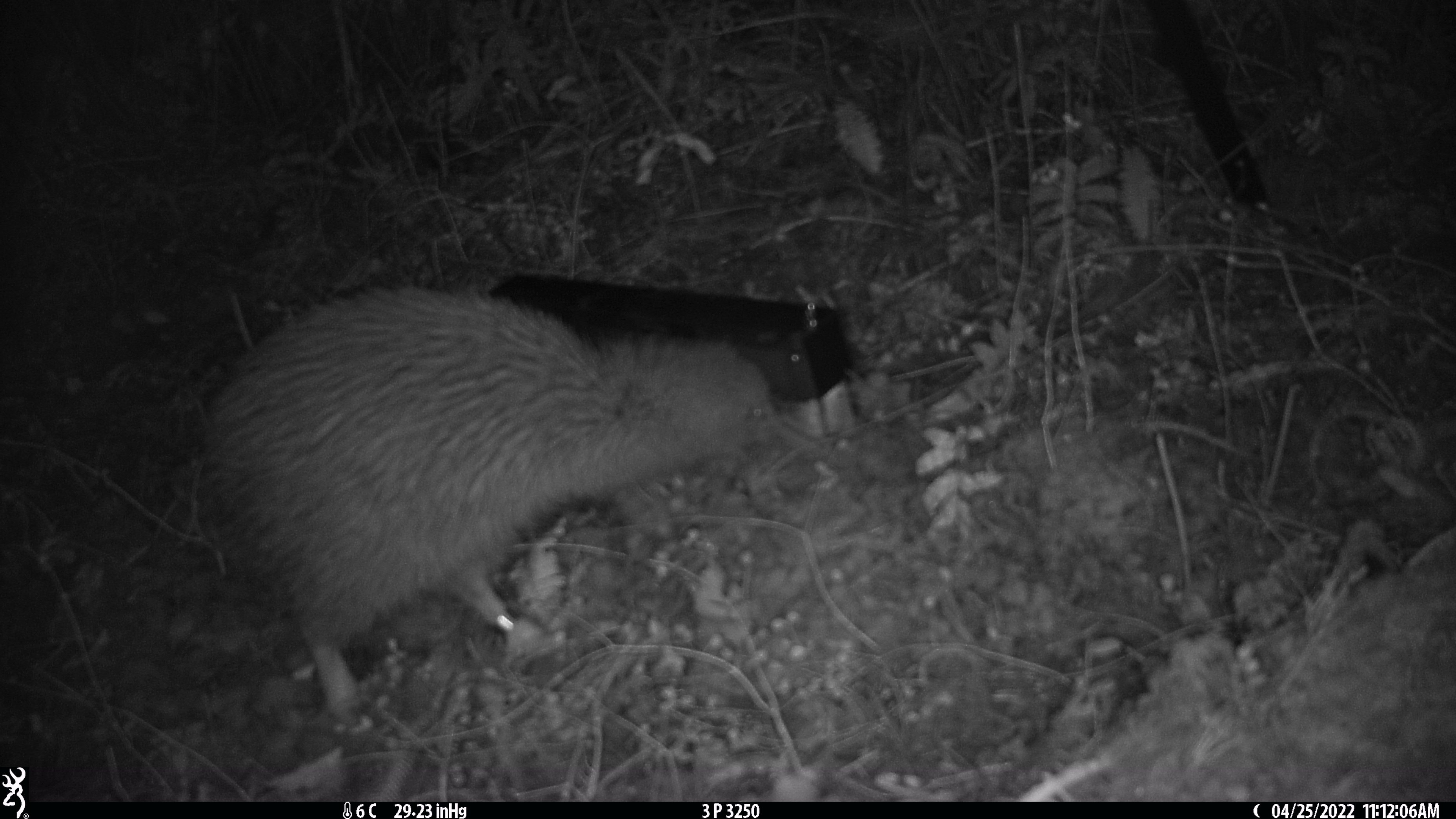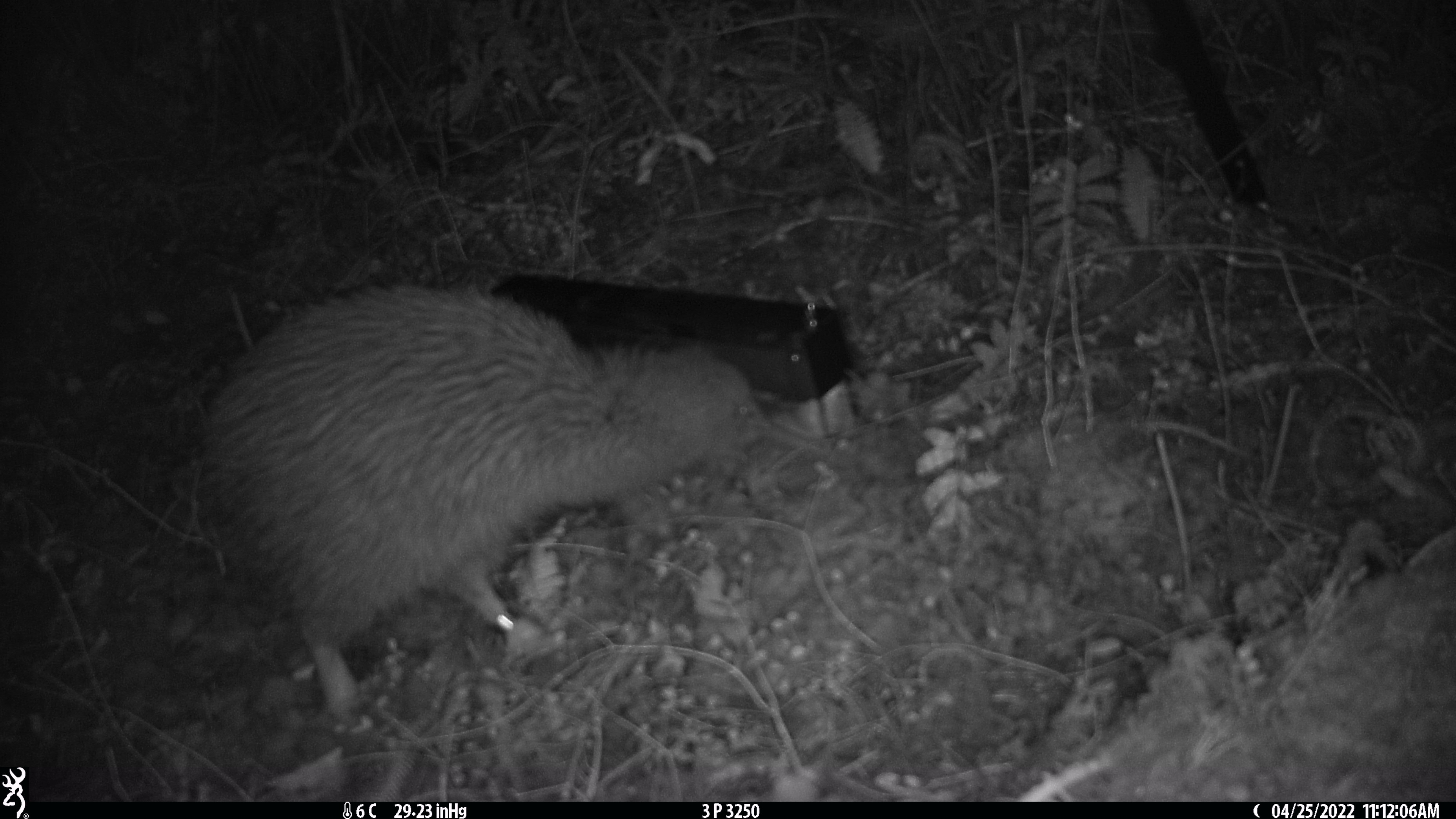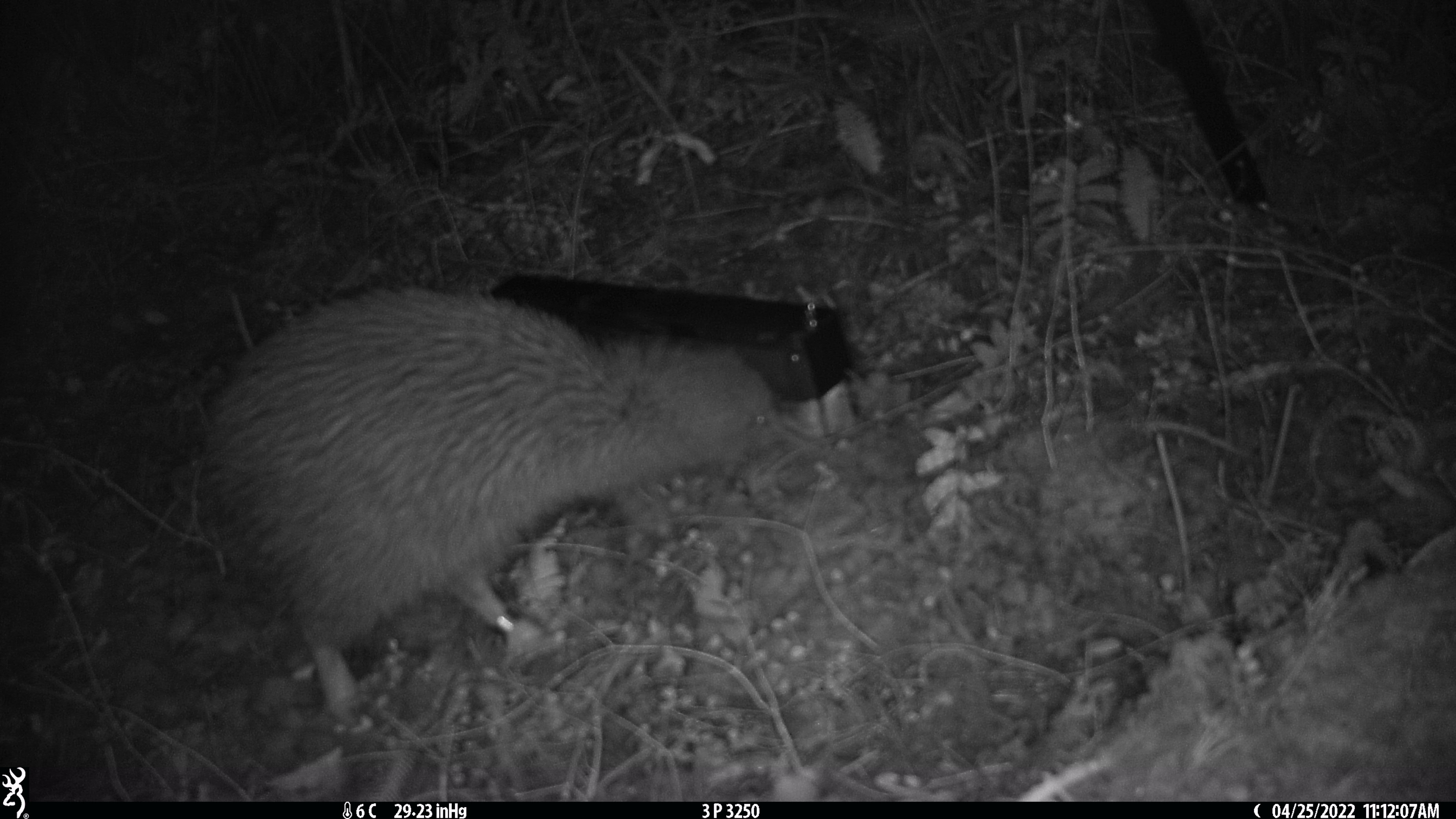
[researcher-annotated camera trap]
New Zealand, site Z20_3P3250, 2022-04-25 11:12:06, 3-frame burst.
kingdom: Animalia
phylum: Chordata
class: Aves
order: Apterygiformes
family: Apterygidae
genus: Apteryx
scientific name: Apteryx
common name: kiwi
Kiwi (Apteryx).